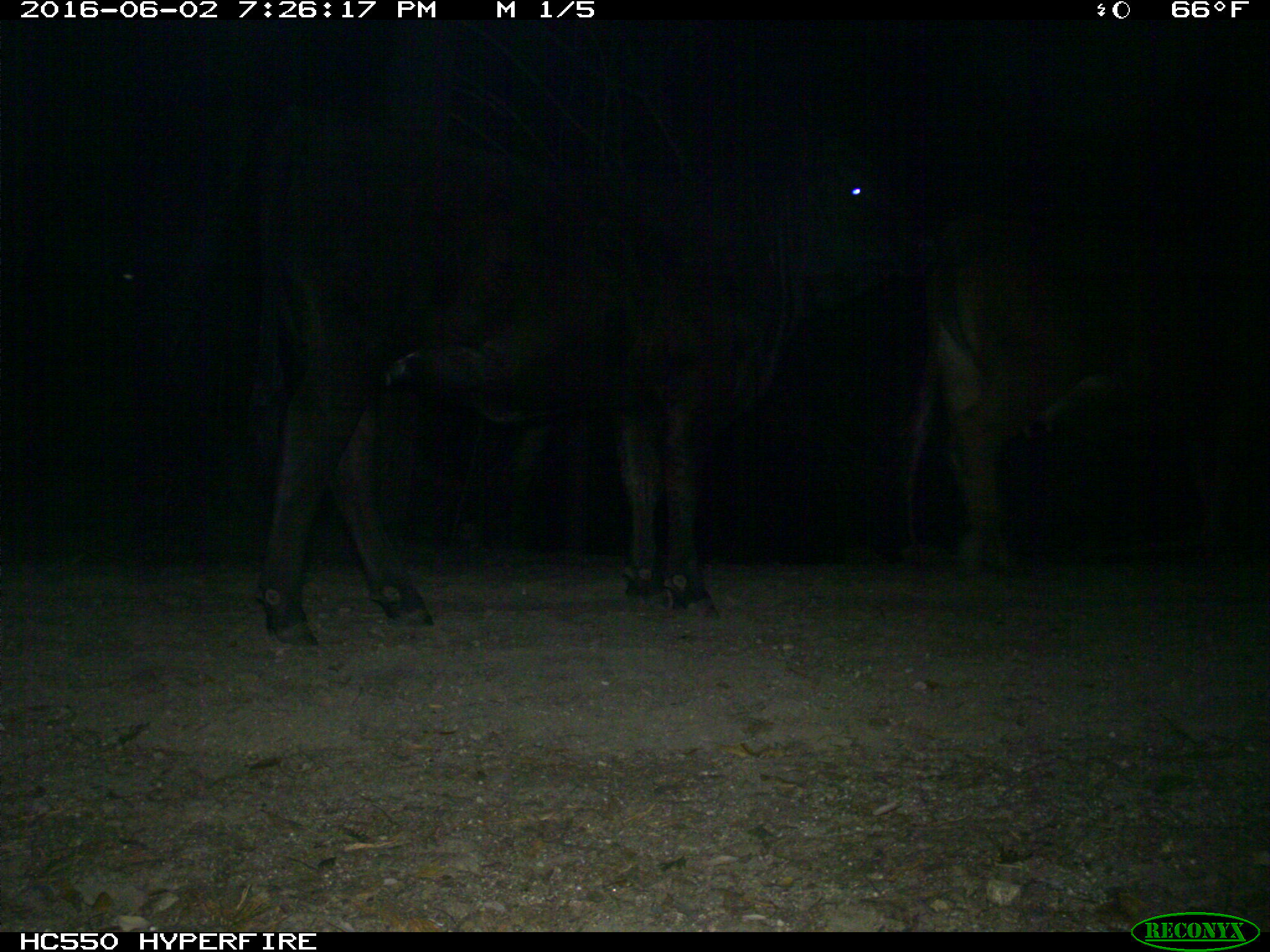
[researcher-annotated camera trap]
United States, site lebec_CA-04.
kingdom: Animalia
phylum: Chordata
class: Mammalia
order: Artiodactyla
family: Bovidae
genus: Bos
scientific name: Bos taurus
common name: domestic cow